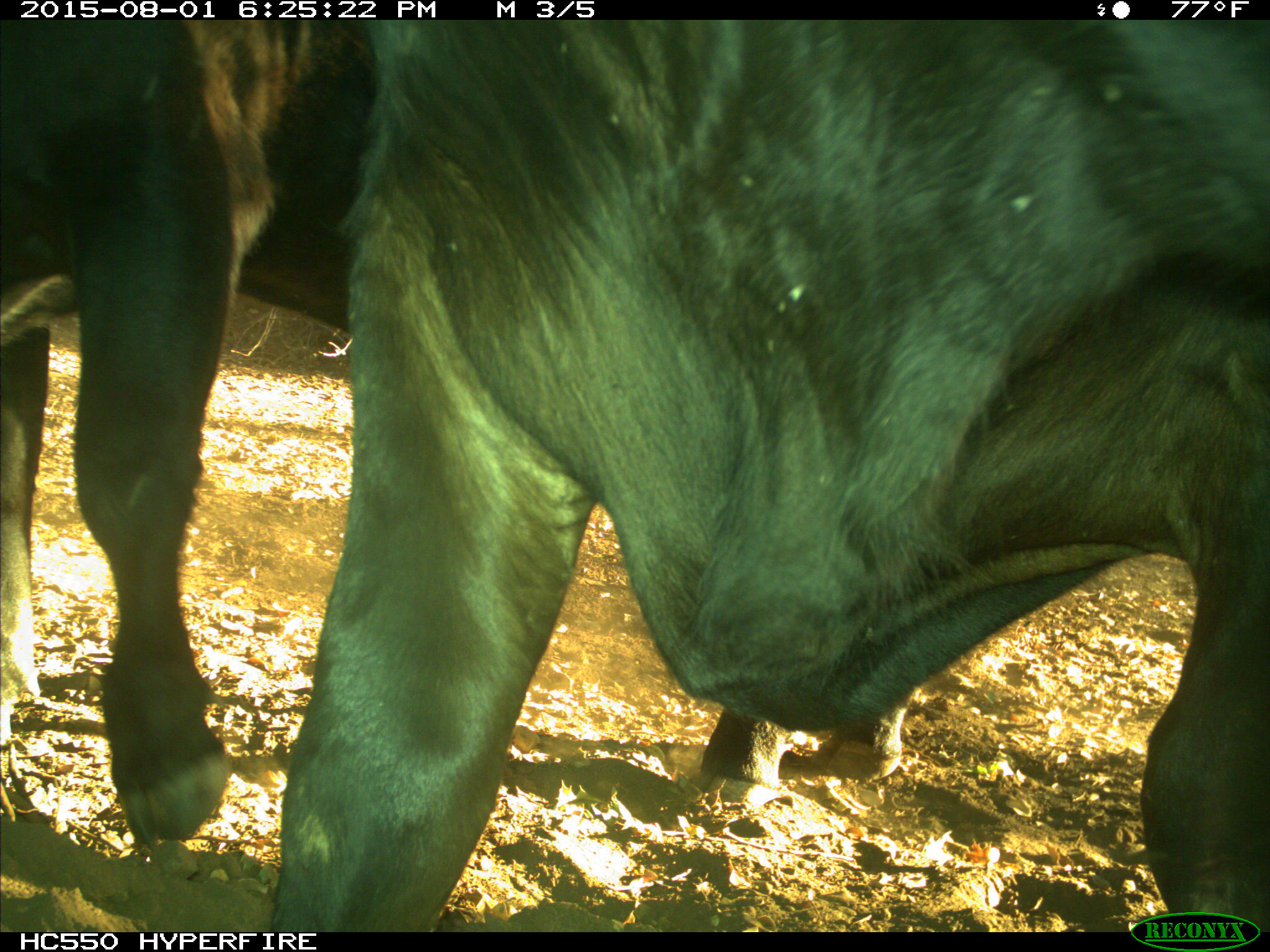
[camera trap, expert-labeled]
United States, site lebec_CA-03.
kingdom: Animalia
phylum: Chordata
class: Mammalia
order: Artiodactyla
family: Bovidae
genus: Bos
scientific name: Bos taurus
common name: domestic cow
Bos taurus (domestic cow).